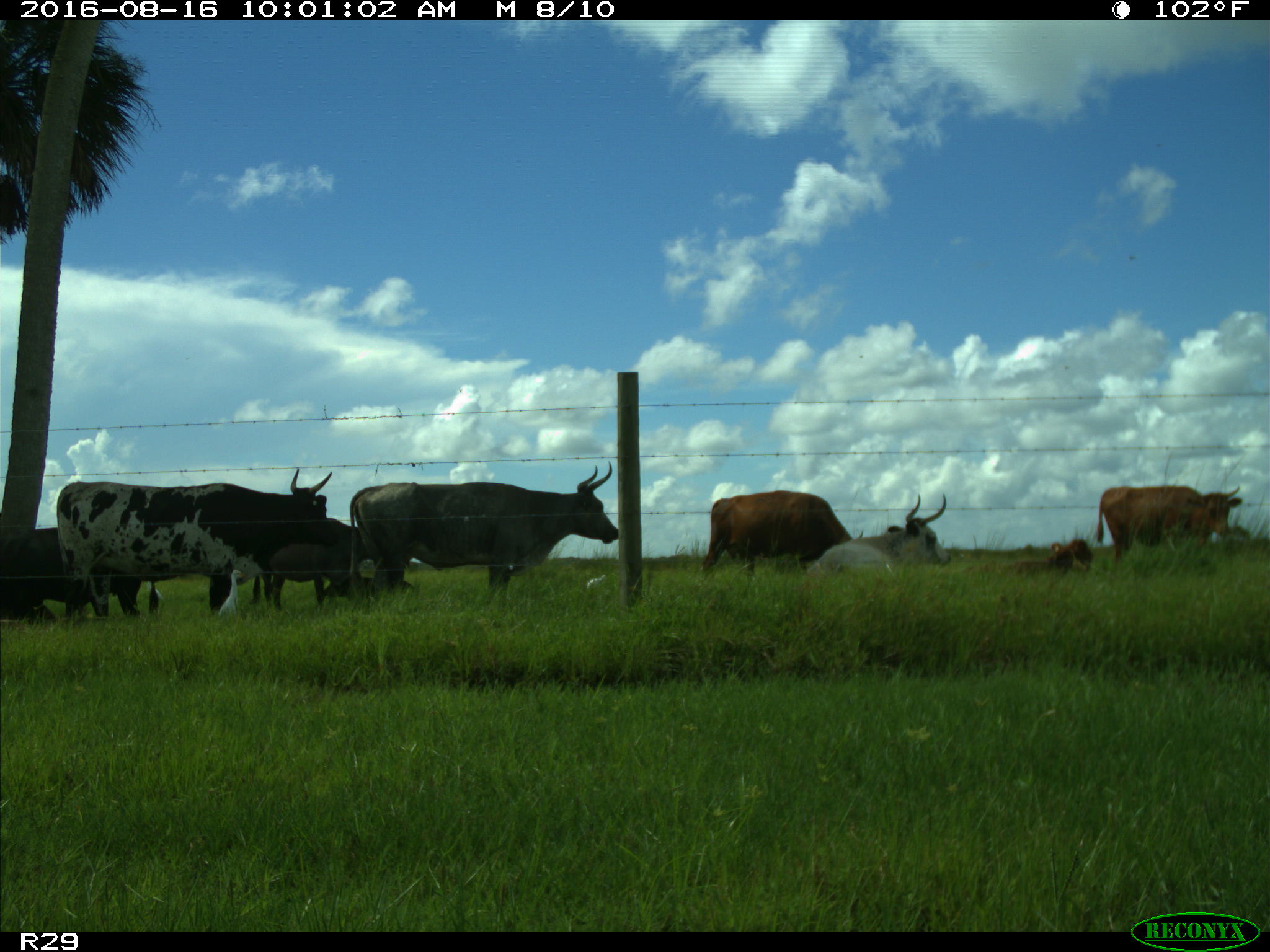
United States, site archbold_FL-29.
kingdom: Animalia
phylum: Chordata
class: Mammalia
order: Artiodactyla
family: Bovidae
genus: Bos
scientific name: Bos taurus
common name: domestic cow